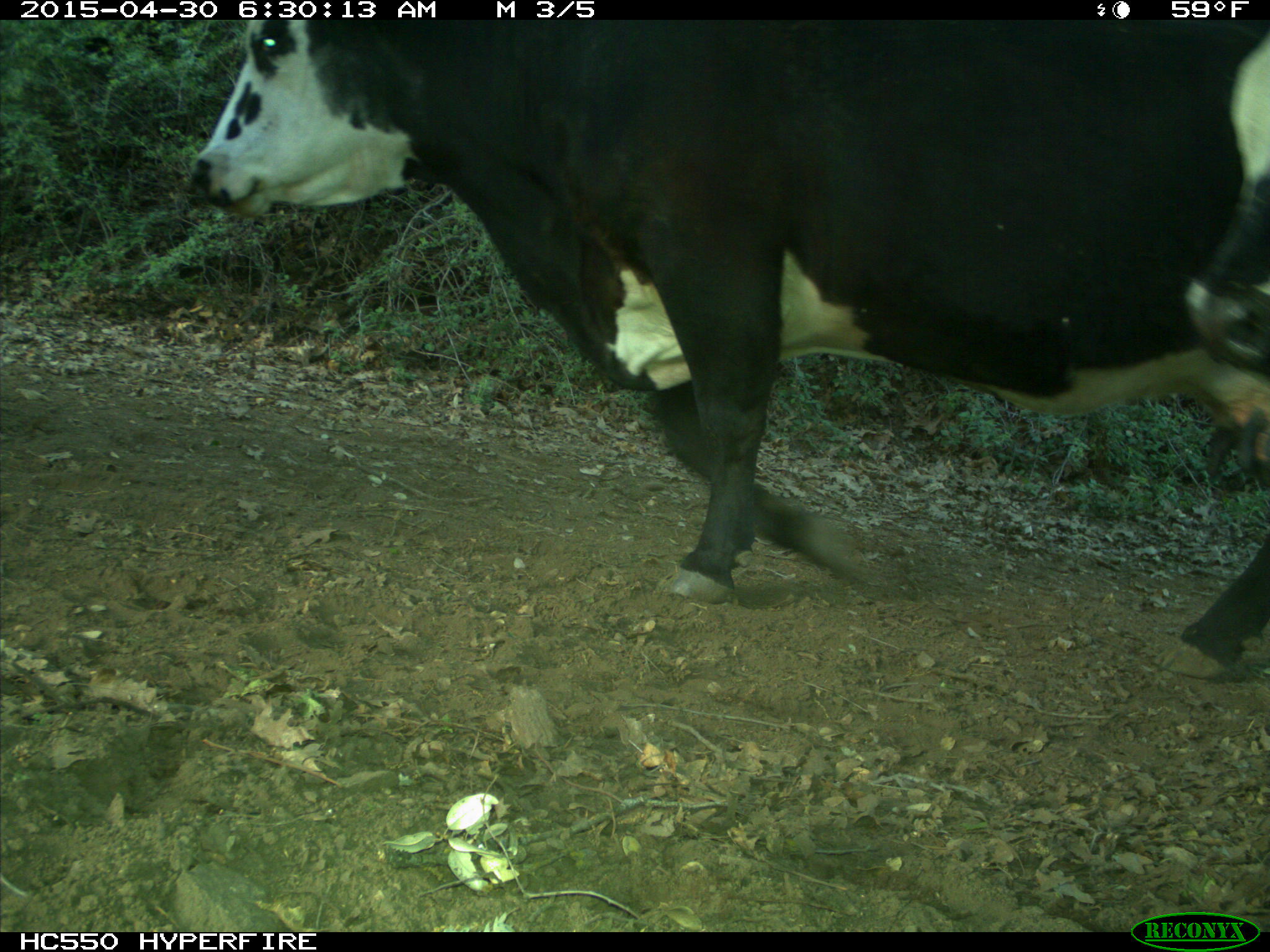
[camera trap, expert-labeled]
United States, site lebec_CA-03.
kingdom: Animalia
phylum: Chordata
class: Mammalia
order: Artiodactyla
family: Bovidae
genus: Bos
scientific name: Bos taurus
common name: domestic cow